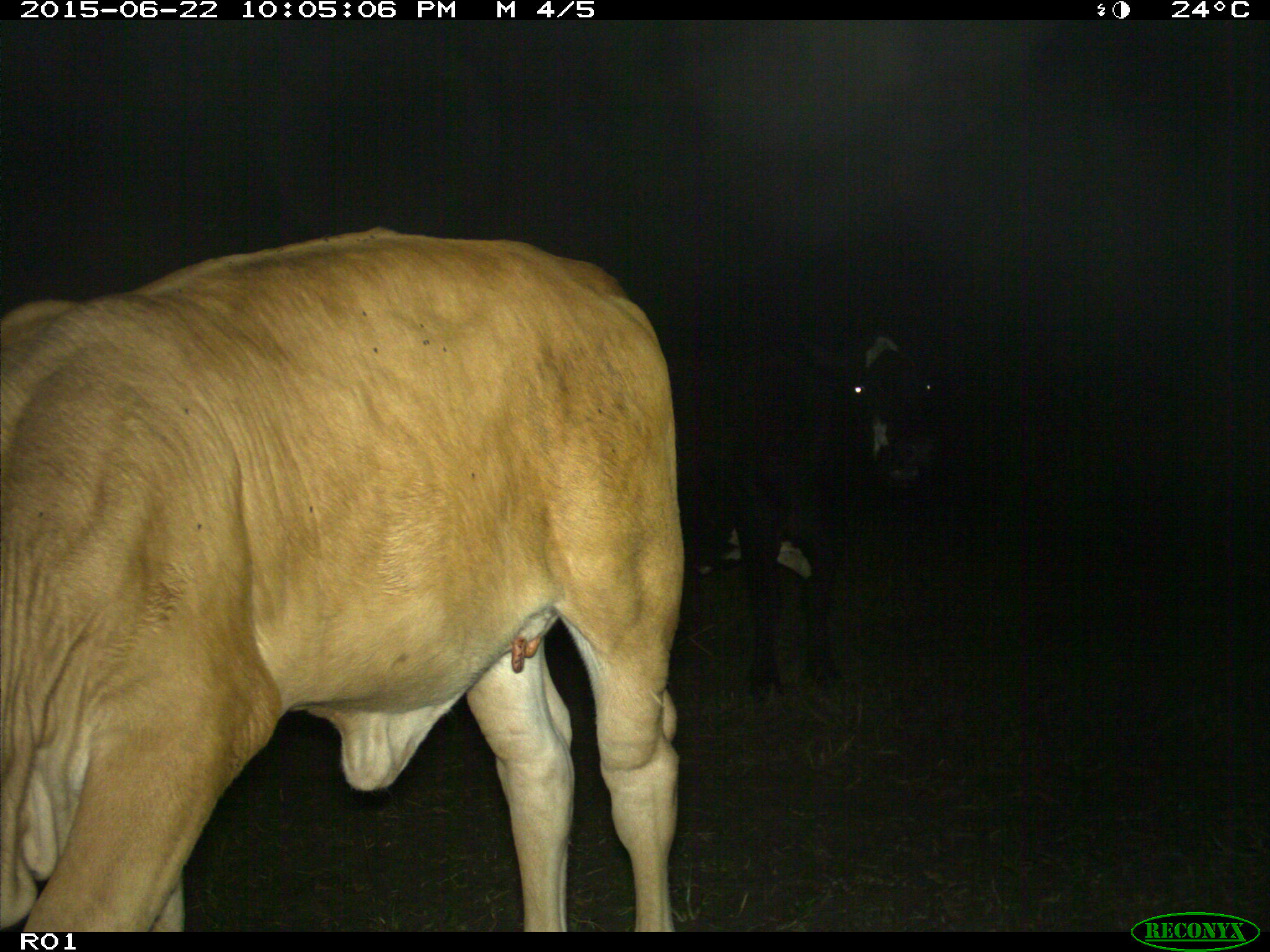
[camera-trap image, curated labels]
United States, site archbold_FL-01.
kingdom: Animalia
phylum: Chordata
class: Mammalia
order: Artiodactyla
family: Bovidae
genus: Bos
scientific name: Bos taurus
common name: domestic cow